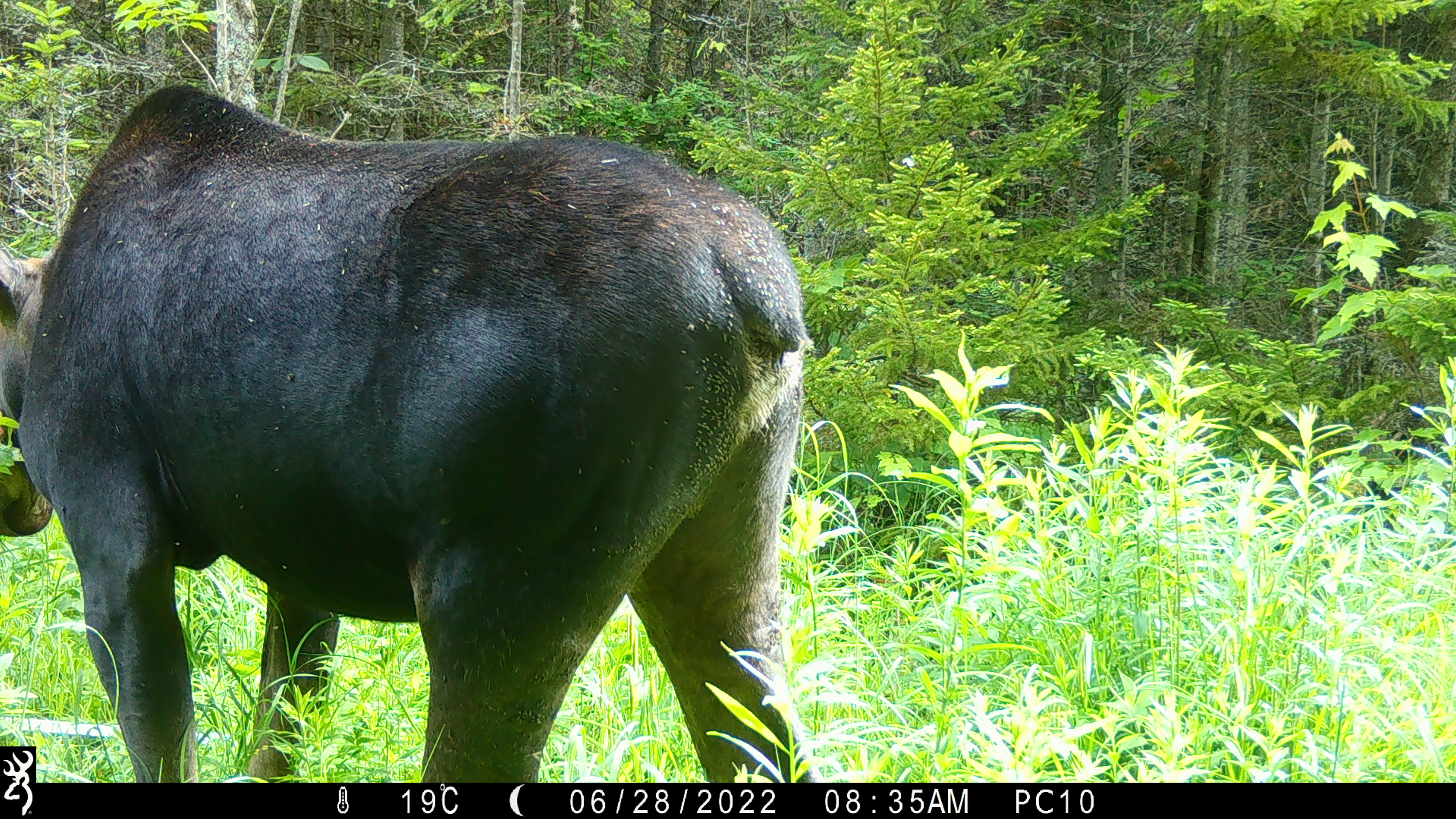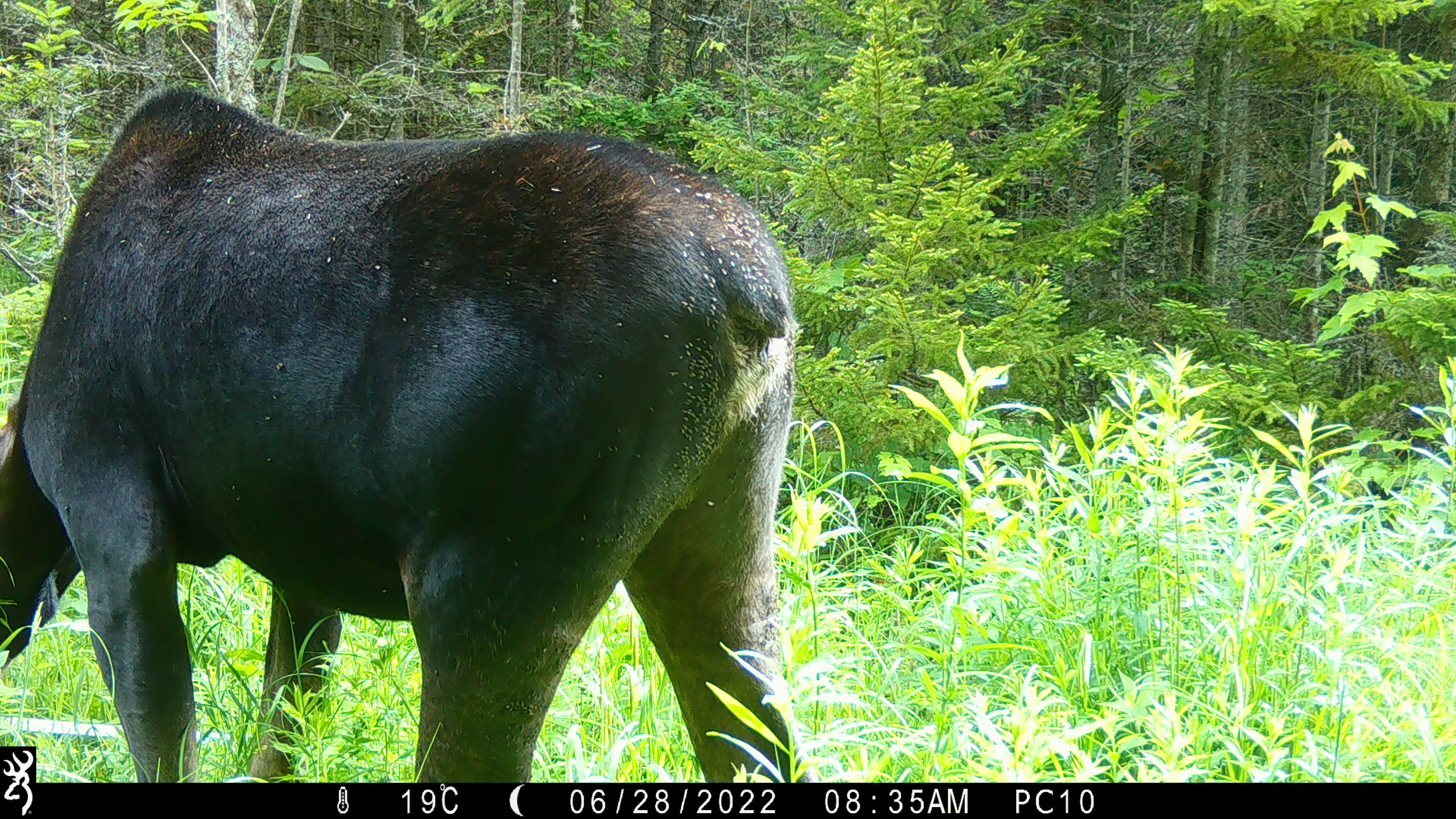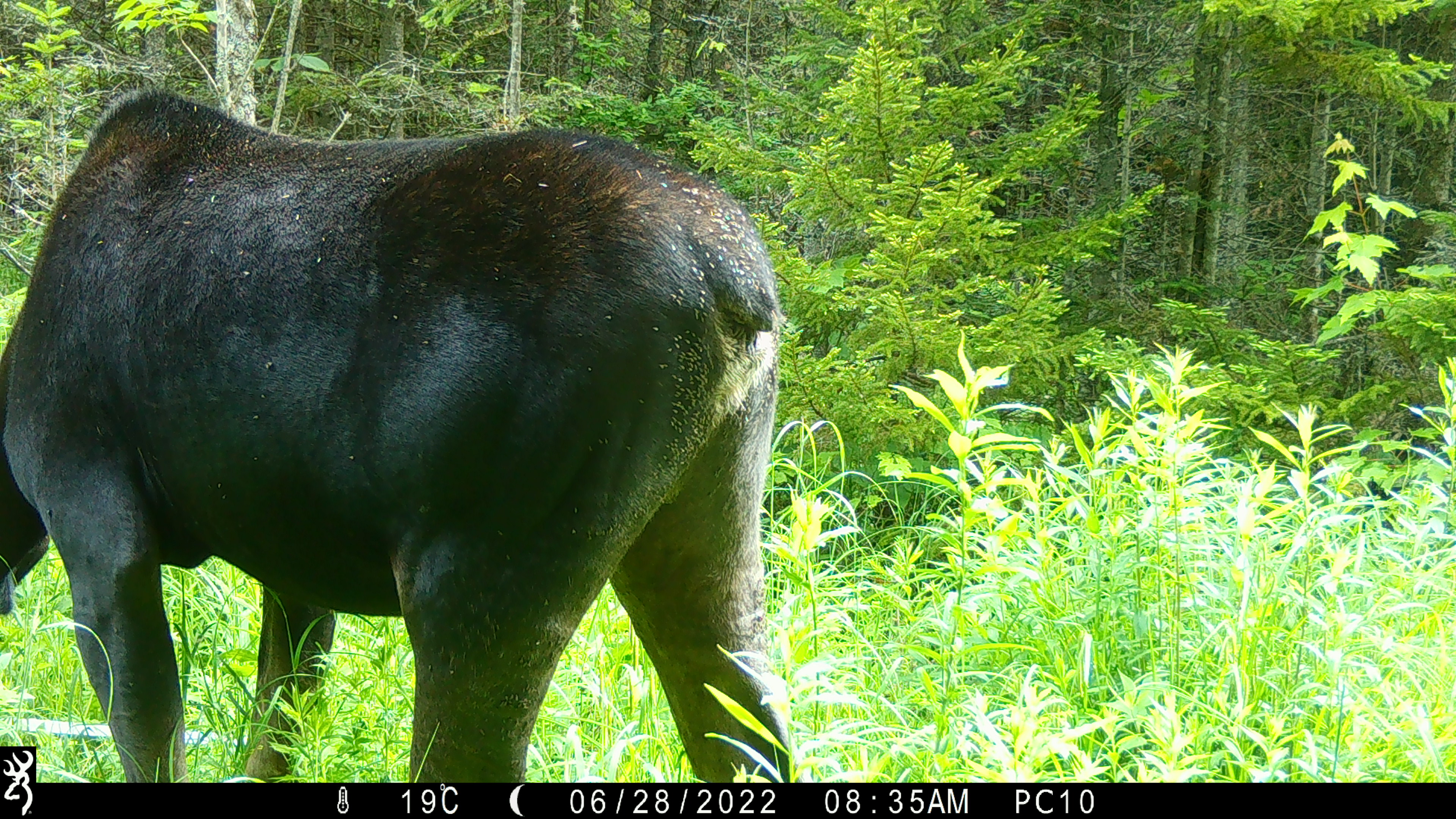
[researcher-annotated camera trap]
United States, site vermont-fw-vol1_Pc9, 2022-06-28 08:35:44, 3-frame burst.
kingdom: Animalia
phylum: Chordata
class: Mammalia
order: Artiodactyla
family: Cervidae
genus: Alces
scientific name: Alces alces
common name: moose